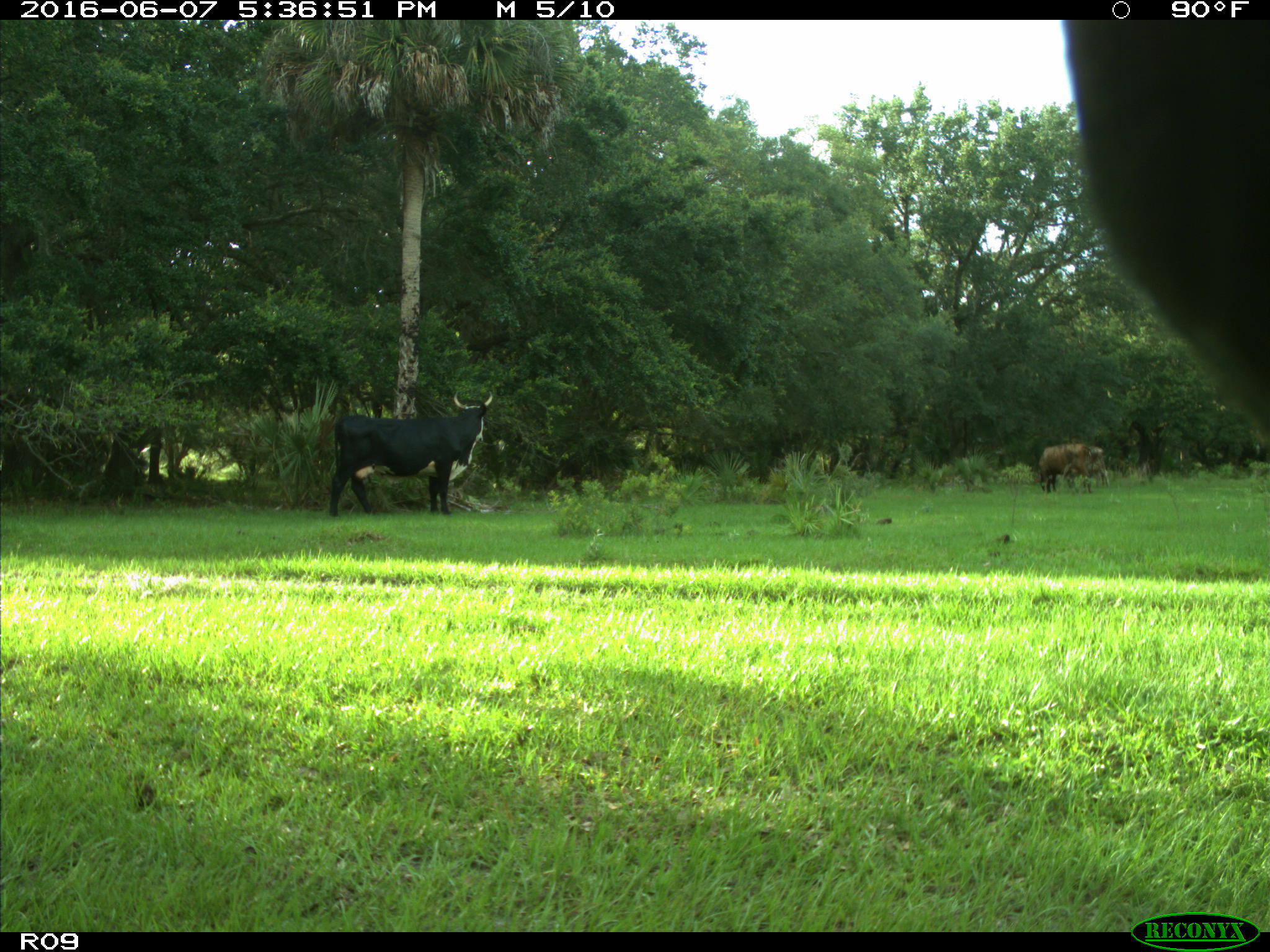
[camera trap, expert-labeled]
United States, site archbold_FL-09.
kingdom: Animalia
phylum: Chordata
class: Mammalia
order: Artiodactyla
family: Bovidae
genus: Bos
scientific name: Bos taurus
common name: domestic cow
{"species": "Bos taurus (domestic cow)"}